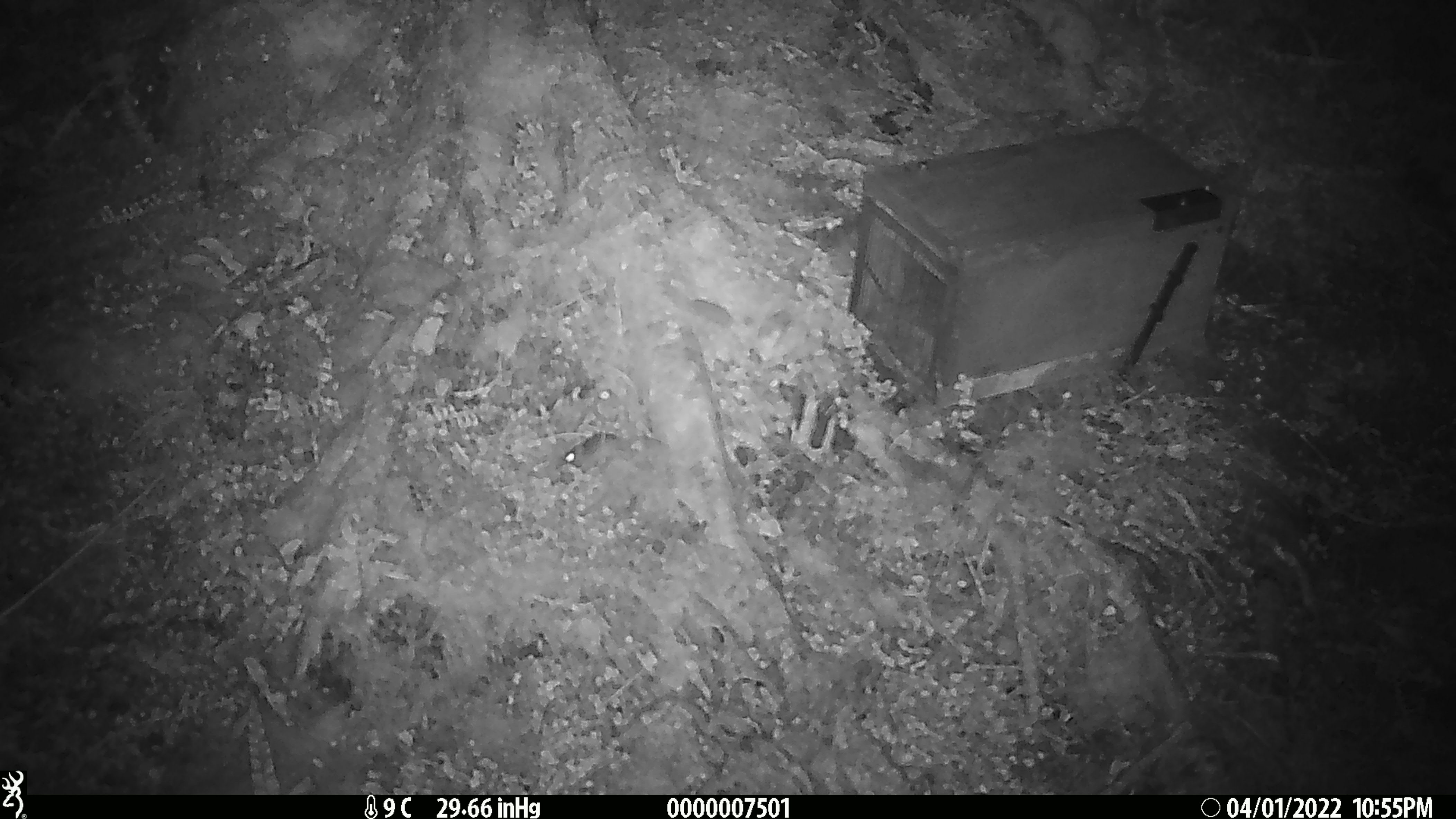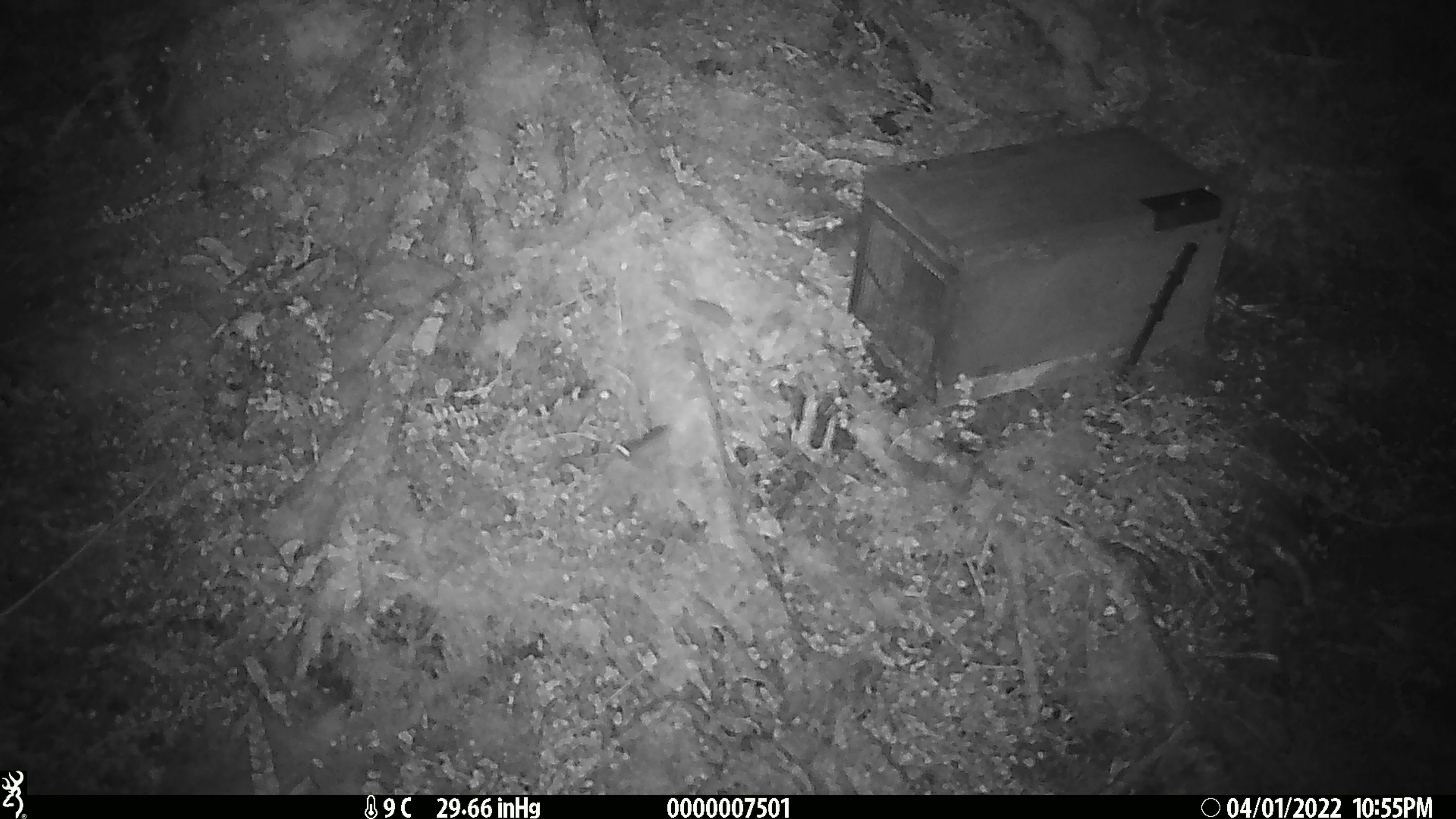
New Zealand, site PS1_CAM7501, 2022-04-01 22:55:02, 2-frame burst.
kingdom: Animalia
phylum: Chordata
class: Mammalia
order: Rodentia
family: Muridae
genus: Mus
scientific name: Mus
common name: mouse